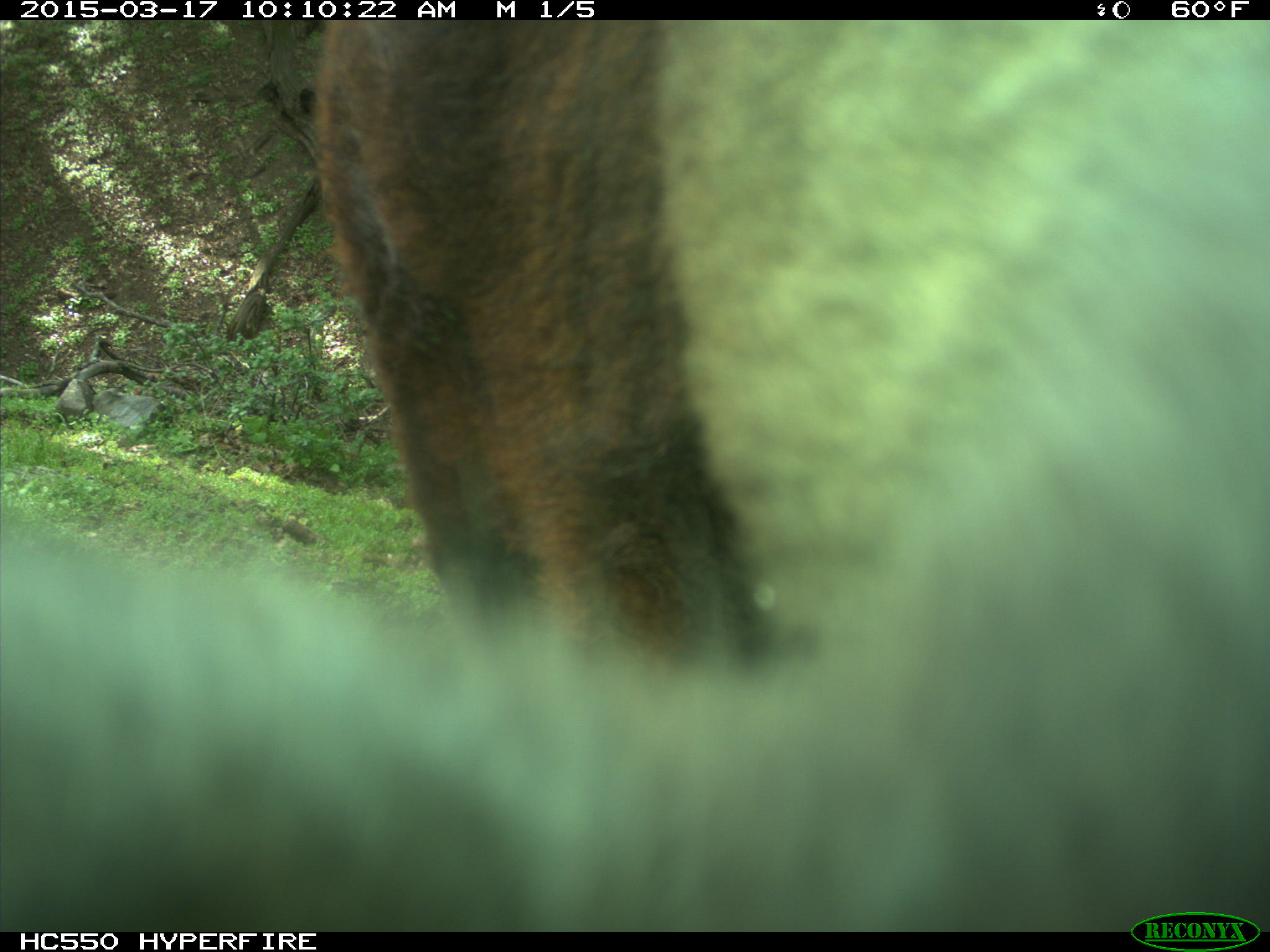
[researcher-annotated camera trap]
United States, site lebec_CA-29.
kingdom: Animalia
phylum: Chordata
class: Mammalia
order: Artiodactyla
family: Bovidae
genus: Bos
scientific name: Bos taurus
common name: domestic cow